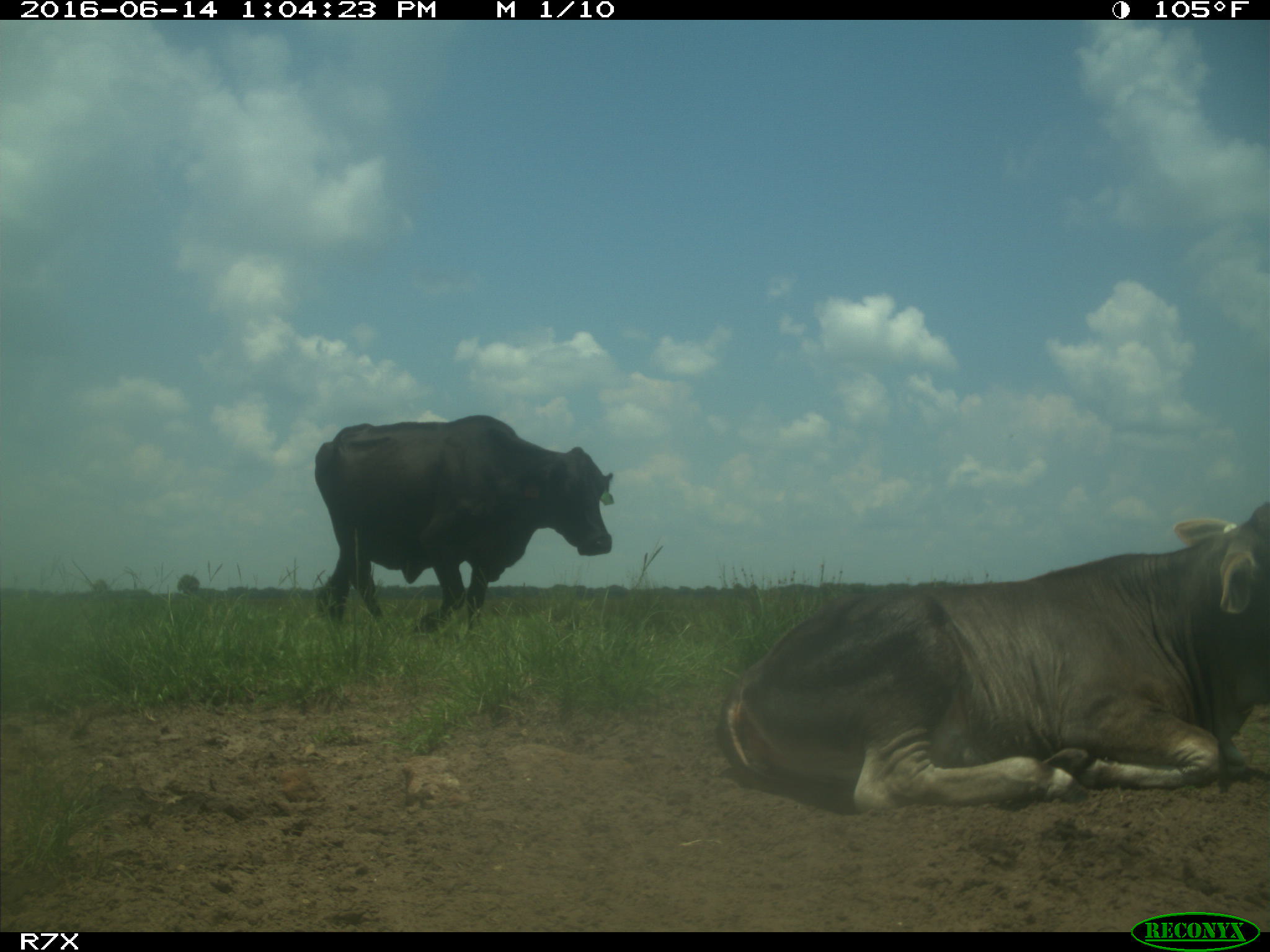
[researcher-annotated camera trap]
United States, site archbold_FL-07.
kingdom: Animalia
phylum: Chordata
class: Mammalia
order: Artiodactyla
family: Bovidae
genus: Bos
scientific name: Bos taurus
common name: domestic cow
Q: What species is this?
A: Bos taurus (domestic cow).